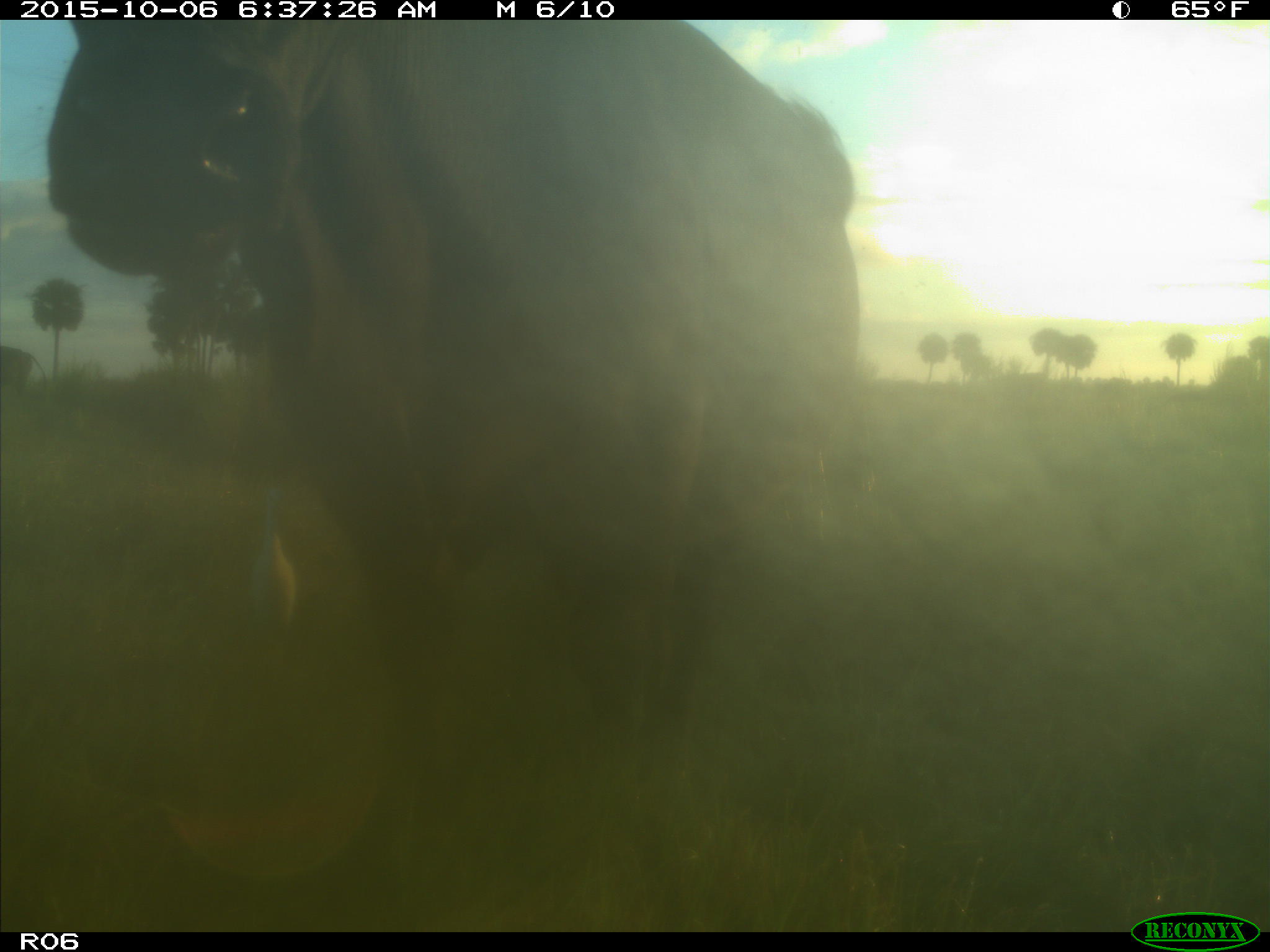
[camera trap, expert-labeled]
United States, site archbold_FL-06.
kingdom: Animalia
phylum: Chordata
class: Mammalia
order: Artiodactyla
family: Bovidae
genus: Bos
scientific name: Bos taurus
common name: domestic cow